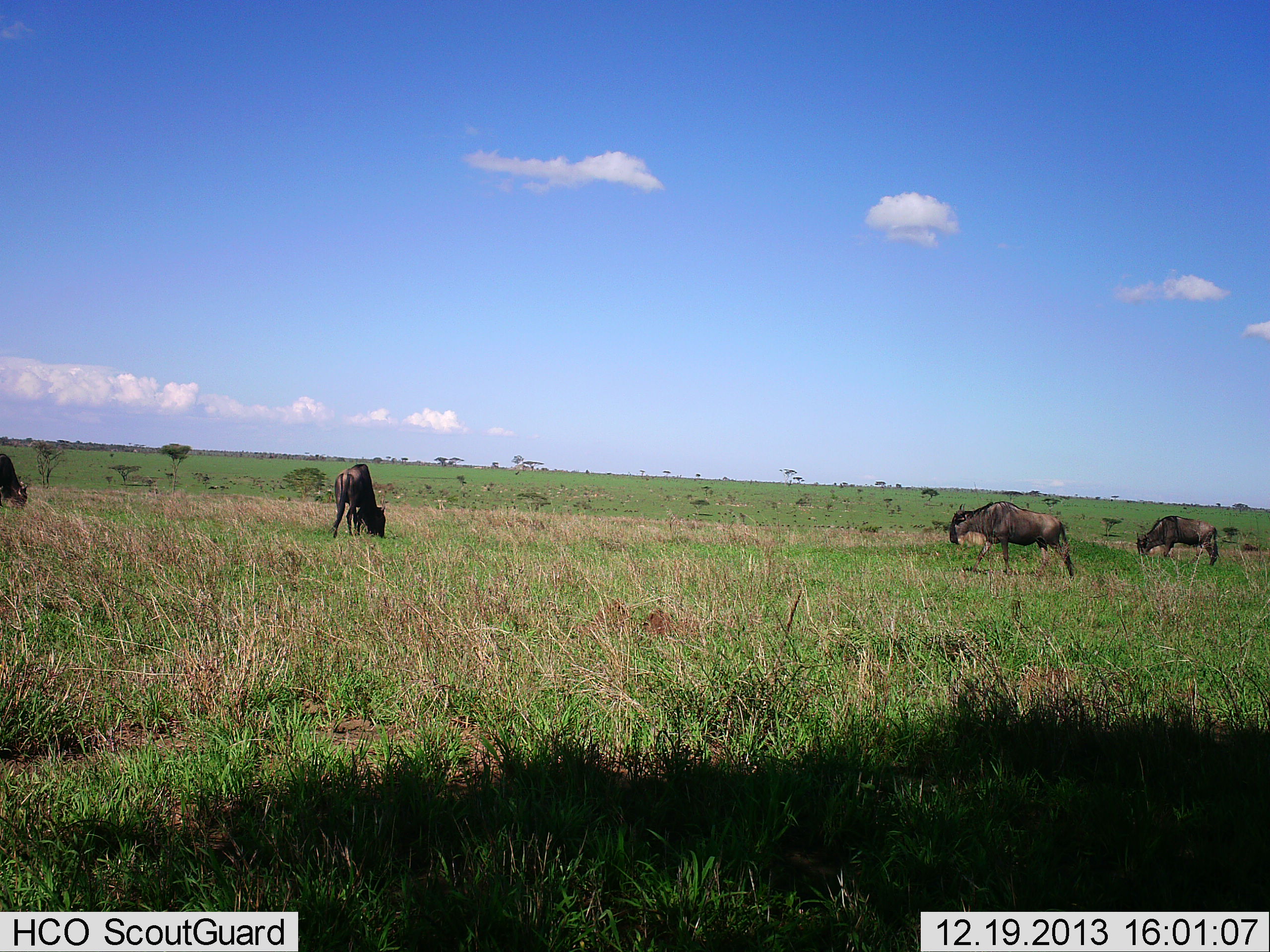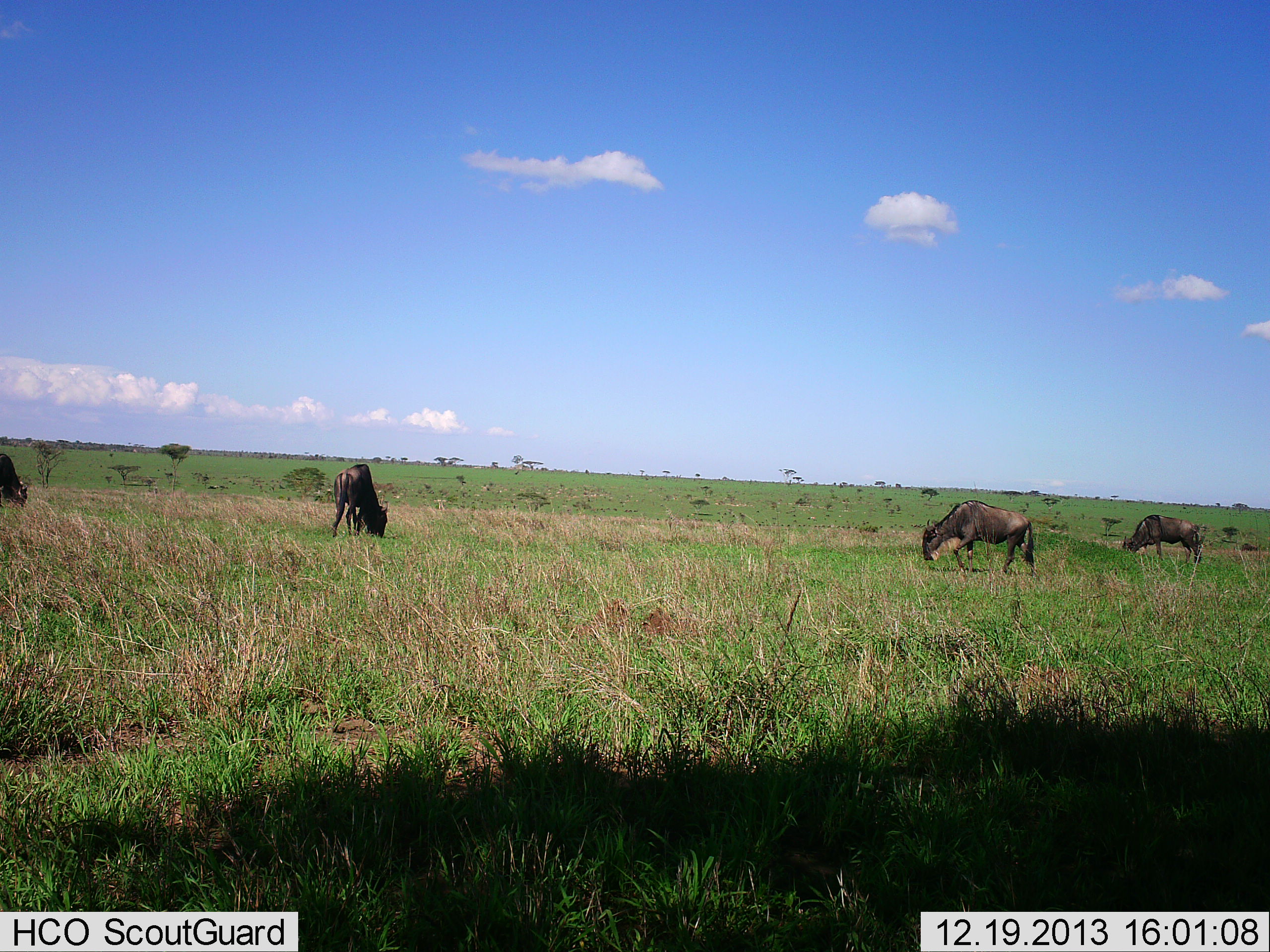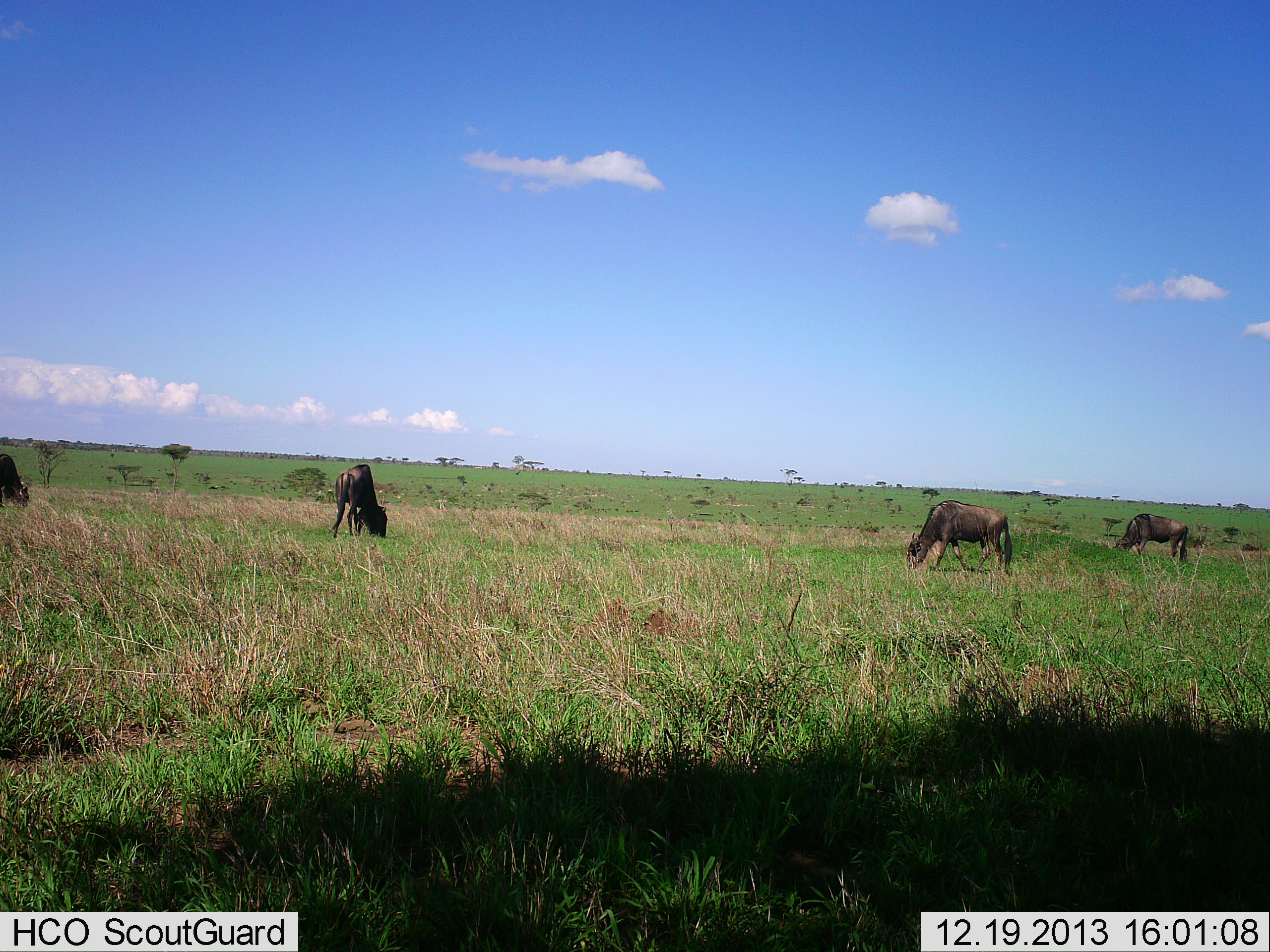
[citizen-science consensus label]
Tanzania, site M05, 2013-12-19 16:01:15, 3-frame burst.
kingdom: Animalia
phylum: Chordata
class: Mammalia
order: Artiodactyla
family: Bovidae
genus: Connochaetes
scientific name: Connochaetes taurinus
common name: blue wildebeest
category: wildebeest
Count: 4.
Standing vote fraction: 0%.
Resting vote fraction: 0%.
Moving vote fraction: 30%.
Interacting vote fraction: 0%.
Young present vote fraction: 0%.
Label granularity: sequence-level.